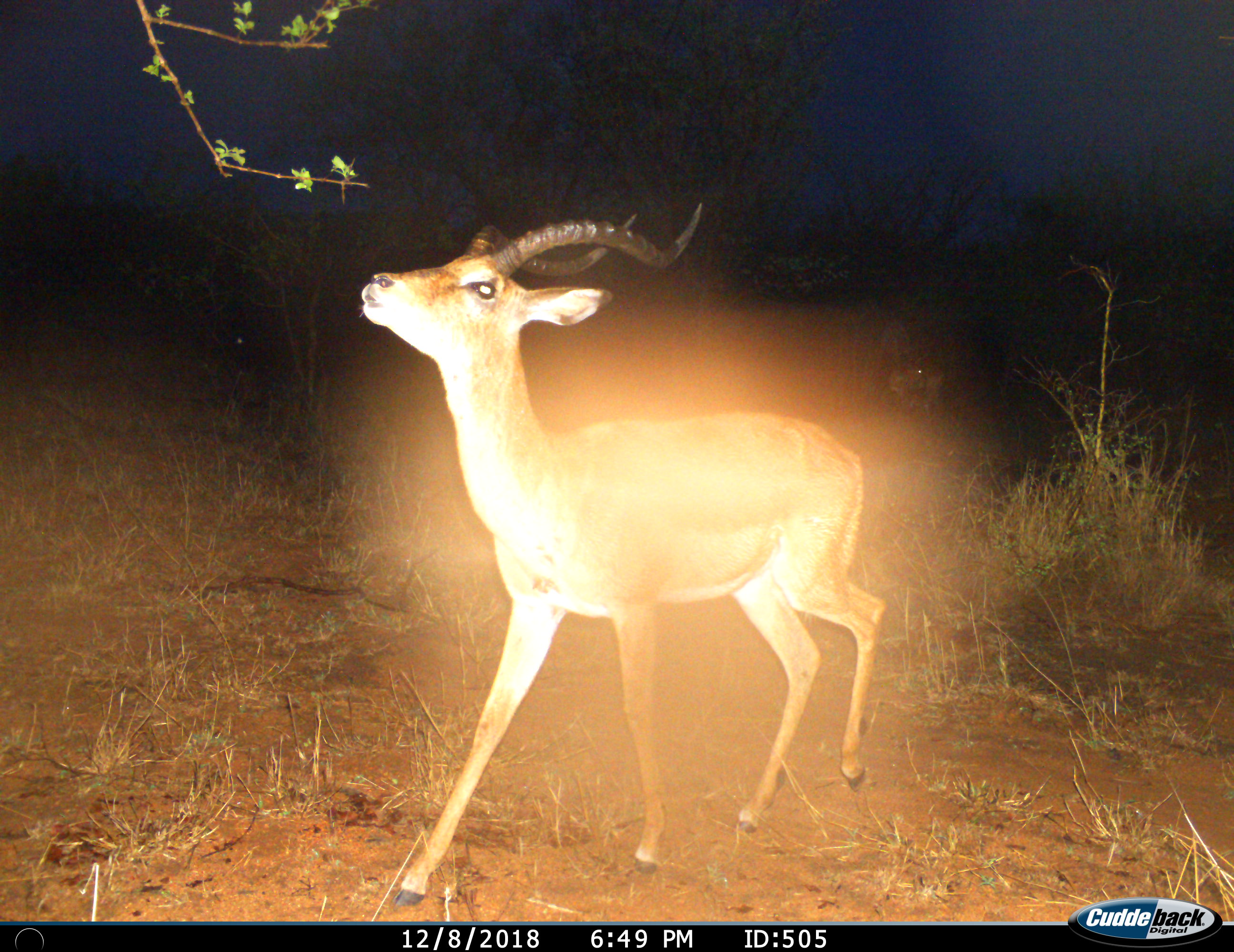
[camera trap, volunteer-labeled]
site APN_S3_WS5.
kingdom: Animalia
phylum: Chordata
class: Mammalia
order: Artiodactyla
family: Bovidae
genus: Aepyceros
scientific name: Aepyceros melampus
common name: impala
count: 1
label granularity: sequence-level